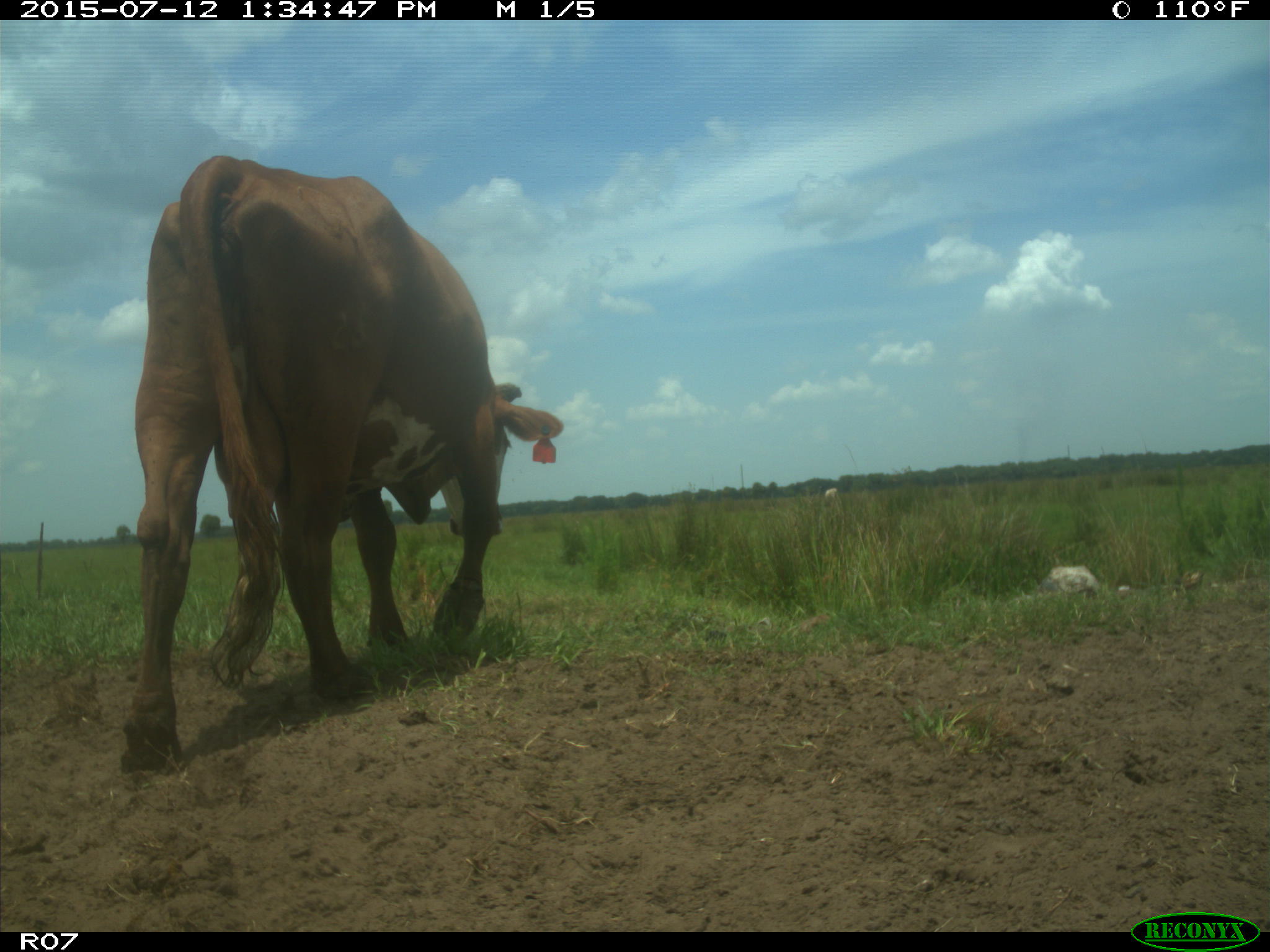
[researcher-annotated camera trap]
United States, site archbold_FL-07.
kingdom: Animalia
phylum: Chordata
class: Mammalia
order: Artiodactyla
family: Bovidae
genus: Bos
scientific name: Bos taurus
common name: domestic cow